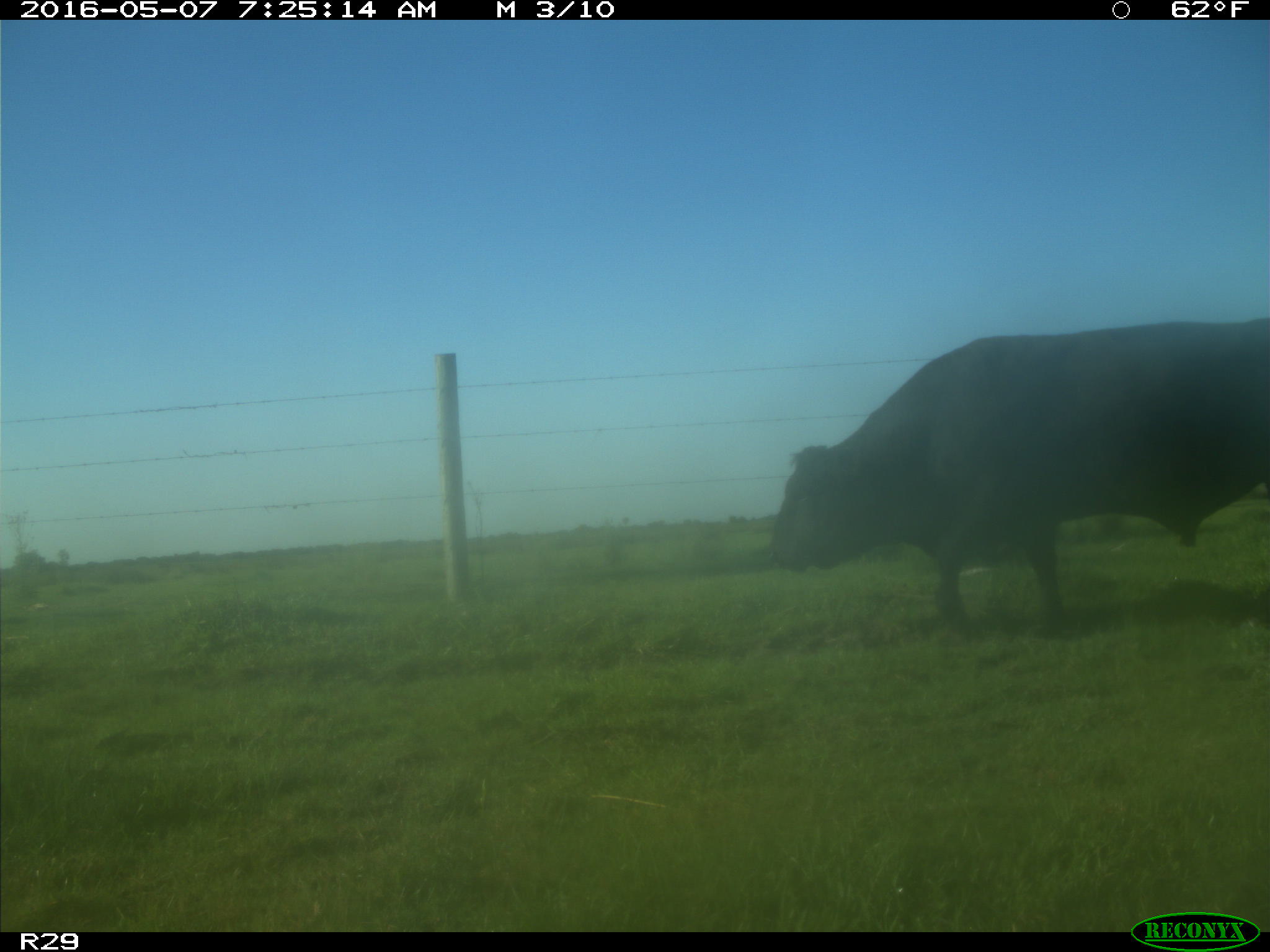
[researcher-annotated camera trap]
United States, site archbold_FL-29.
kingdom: Animalia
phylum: Chordata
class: Mammalia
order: Artiodactyla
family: Bovidae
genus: Bos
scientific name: Bos taurus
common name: domestic cow